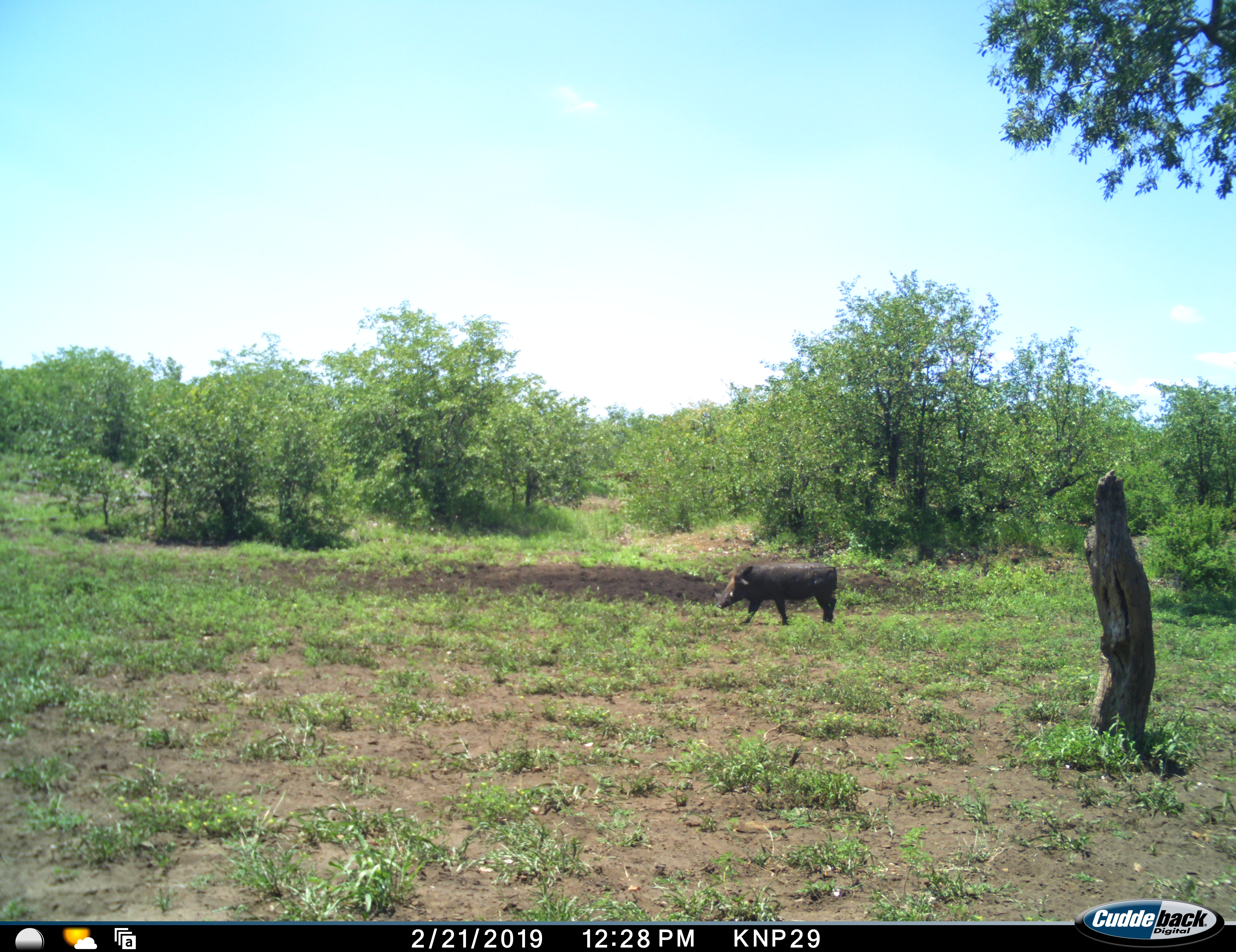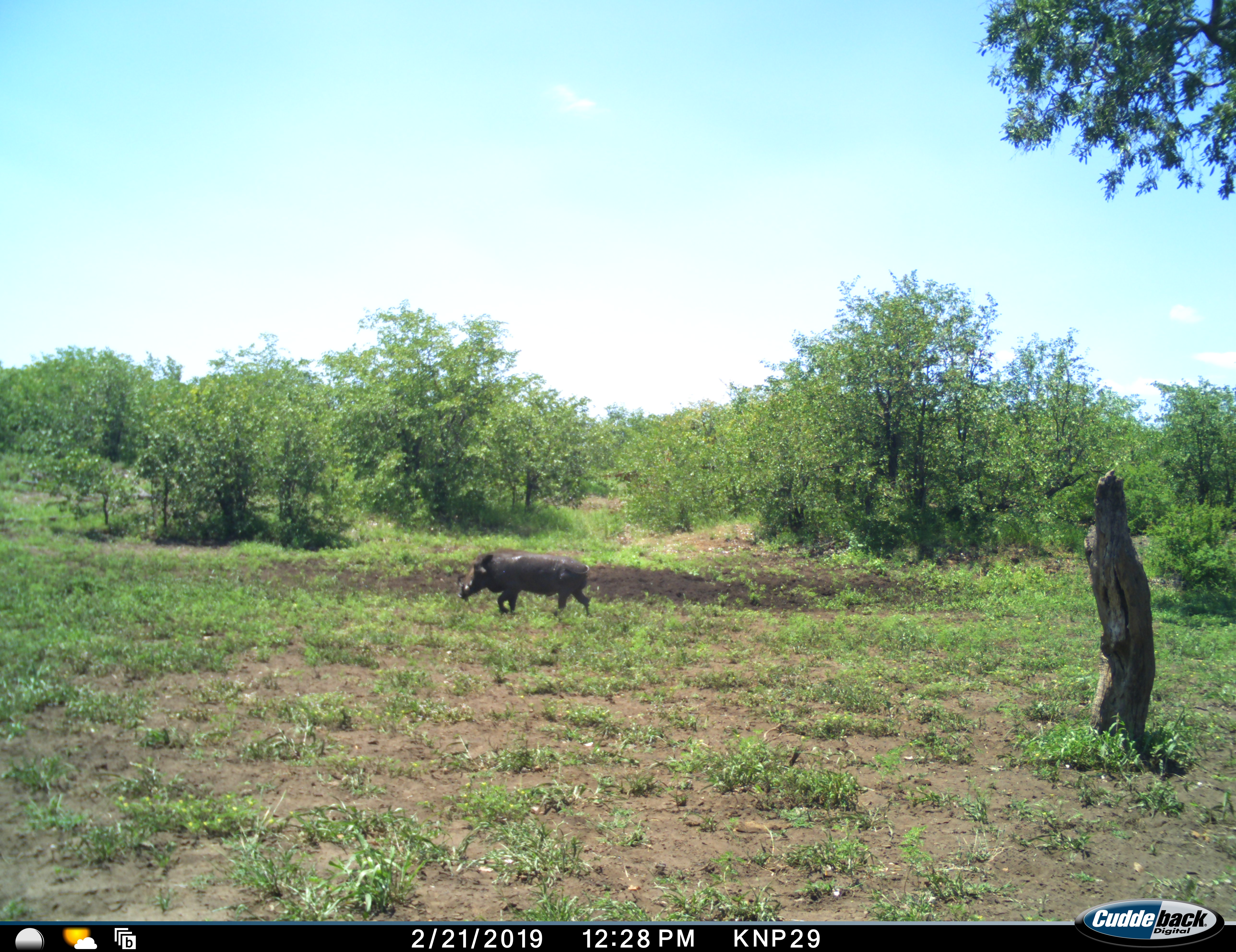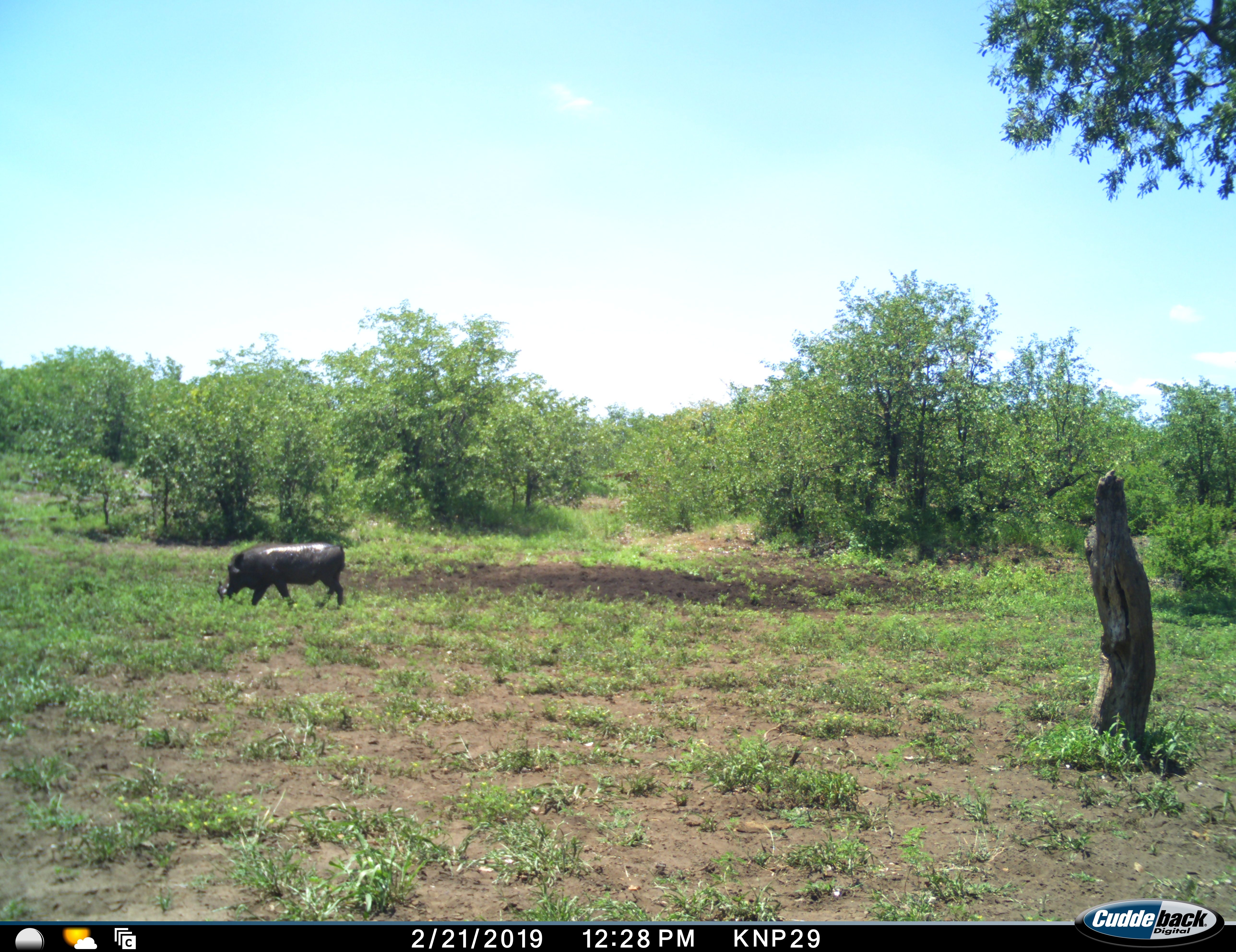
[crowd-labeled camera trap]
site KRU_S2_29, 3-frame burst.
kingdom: Animalia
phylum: Chordata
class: Mammalia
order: Artiodactyla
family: Suidae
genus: Phacochoerus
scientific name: Phacochoerus africanus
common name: warthog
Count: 1.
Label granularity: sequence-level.